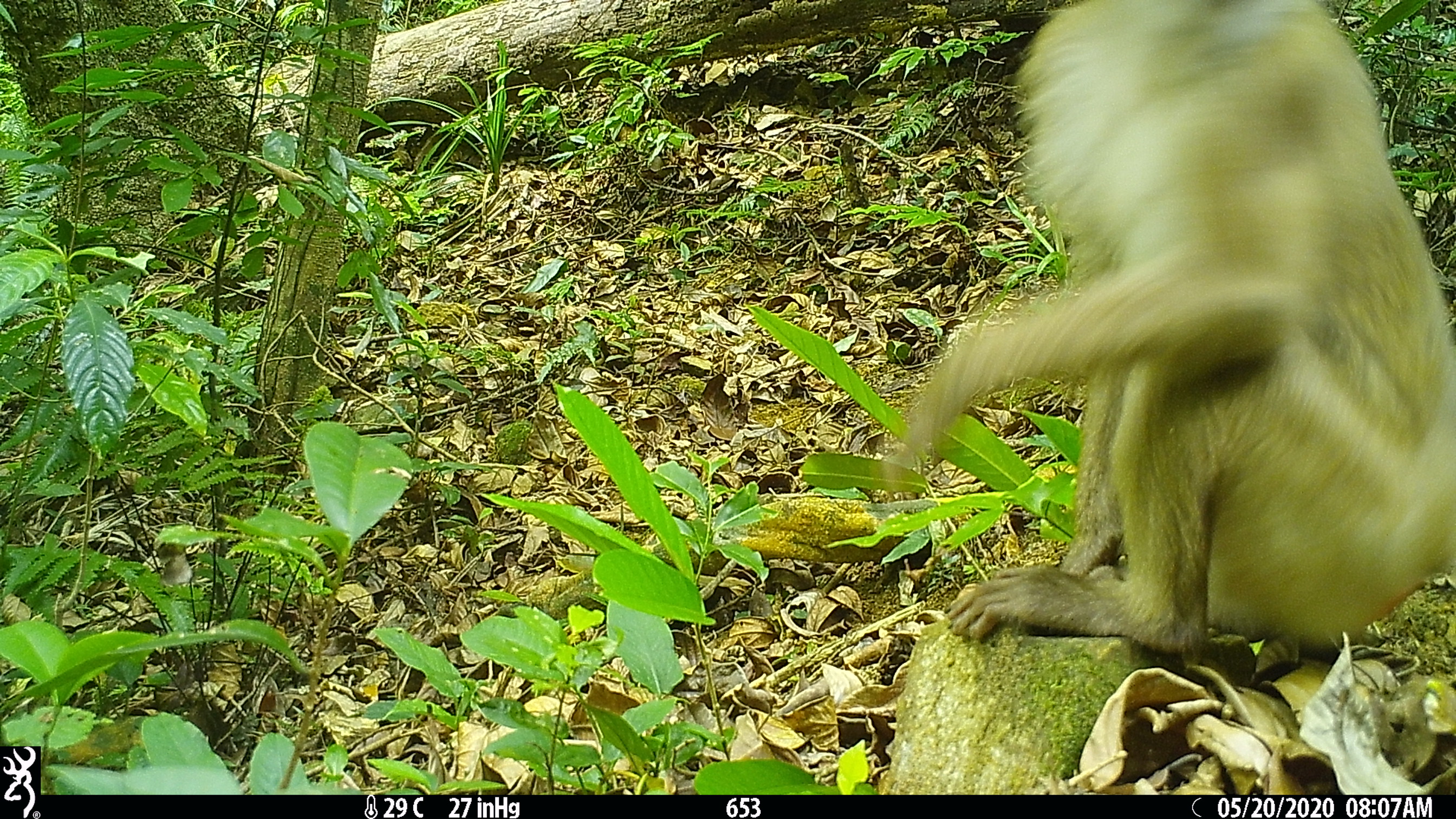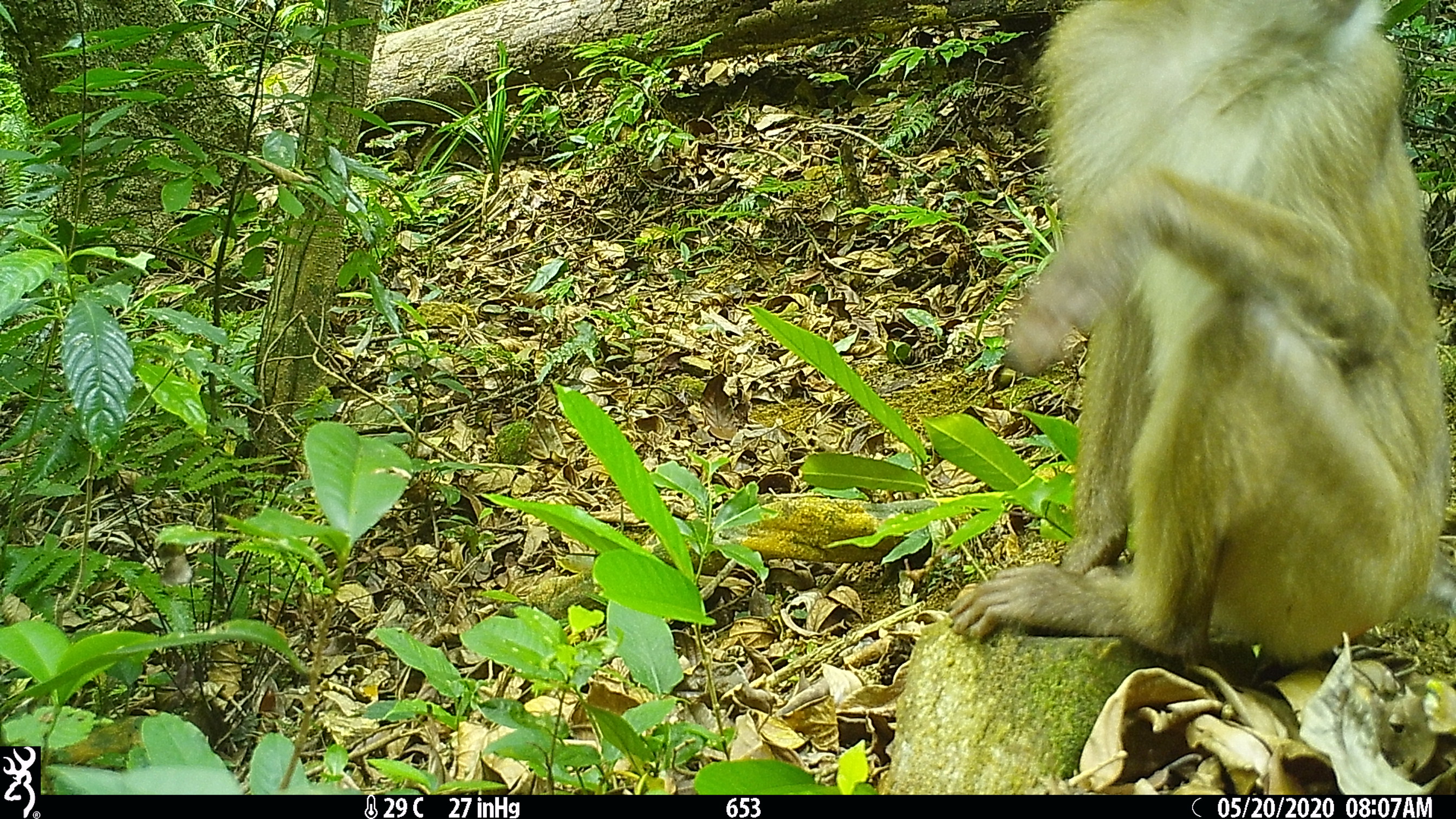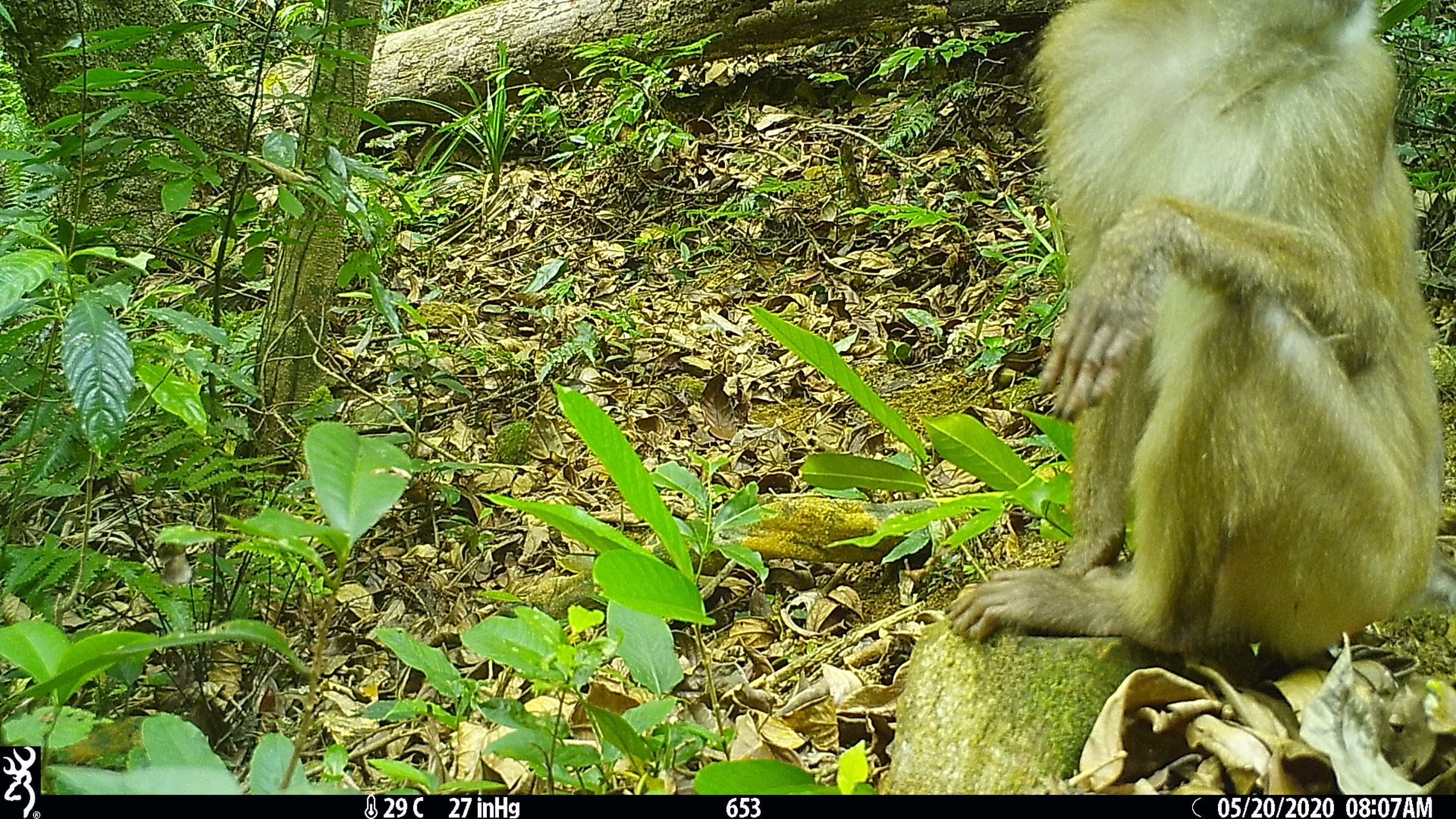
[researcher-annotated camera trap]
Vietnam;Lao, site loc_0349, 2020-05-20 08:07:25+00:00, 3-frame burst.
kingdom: Animalia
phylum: Chordata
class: Mammalia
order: Primates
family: Cercopithecidae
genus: Macaca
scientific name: Macaca nemestrina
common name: pig-tailed macaque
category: pig tailed macaque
Pig tailed macaque (pig-tailed macaque) (Macaca nemestrina). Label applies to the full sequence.